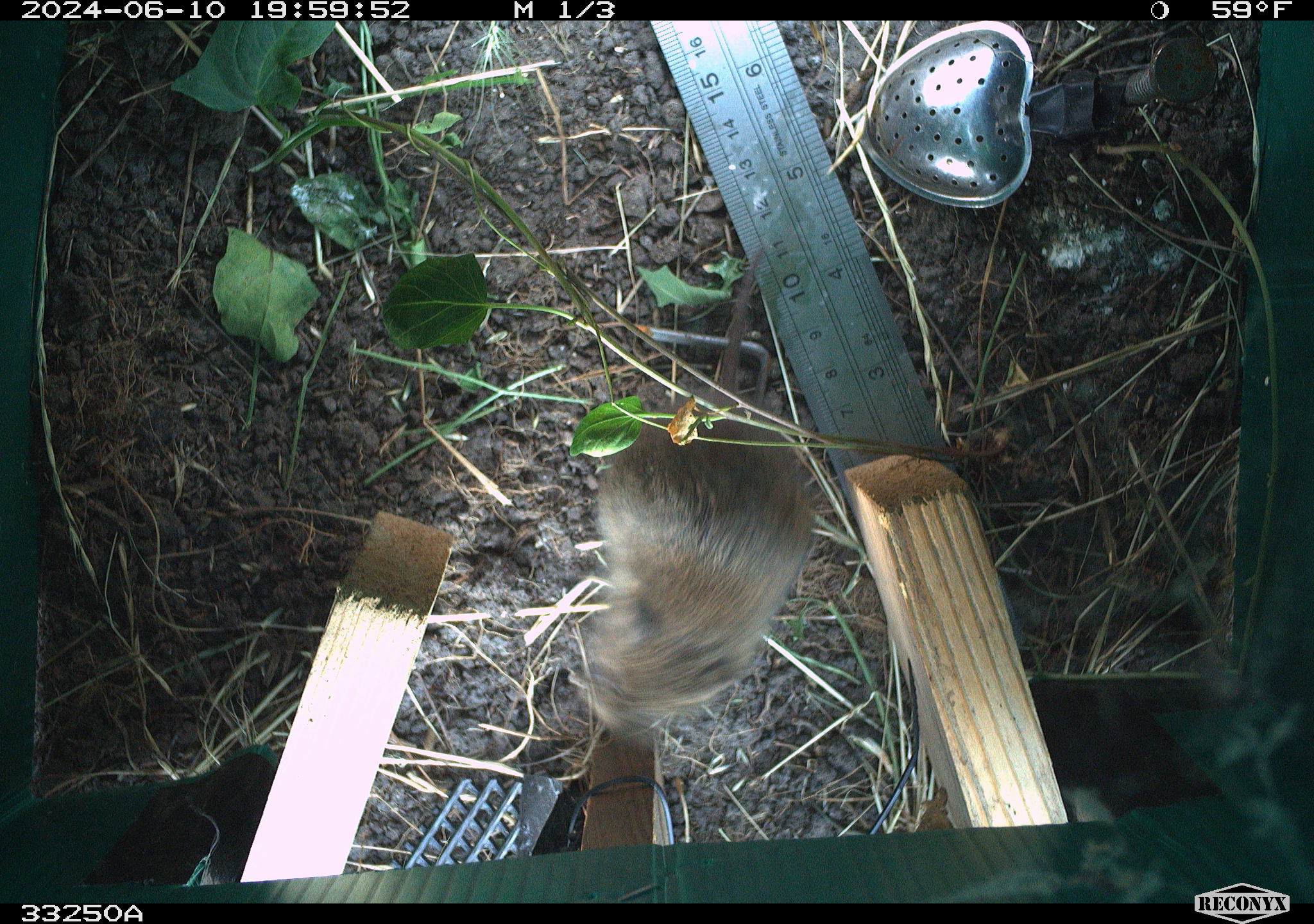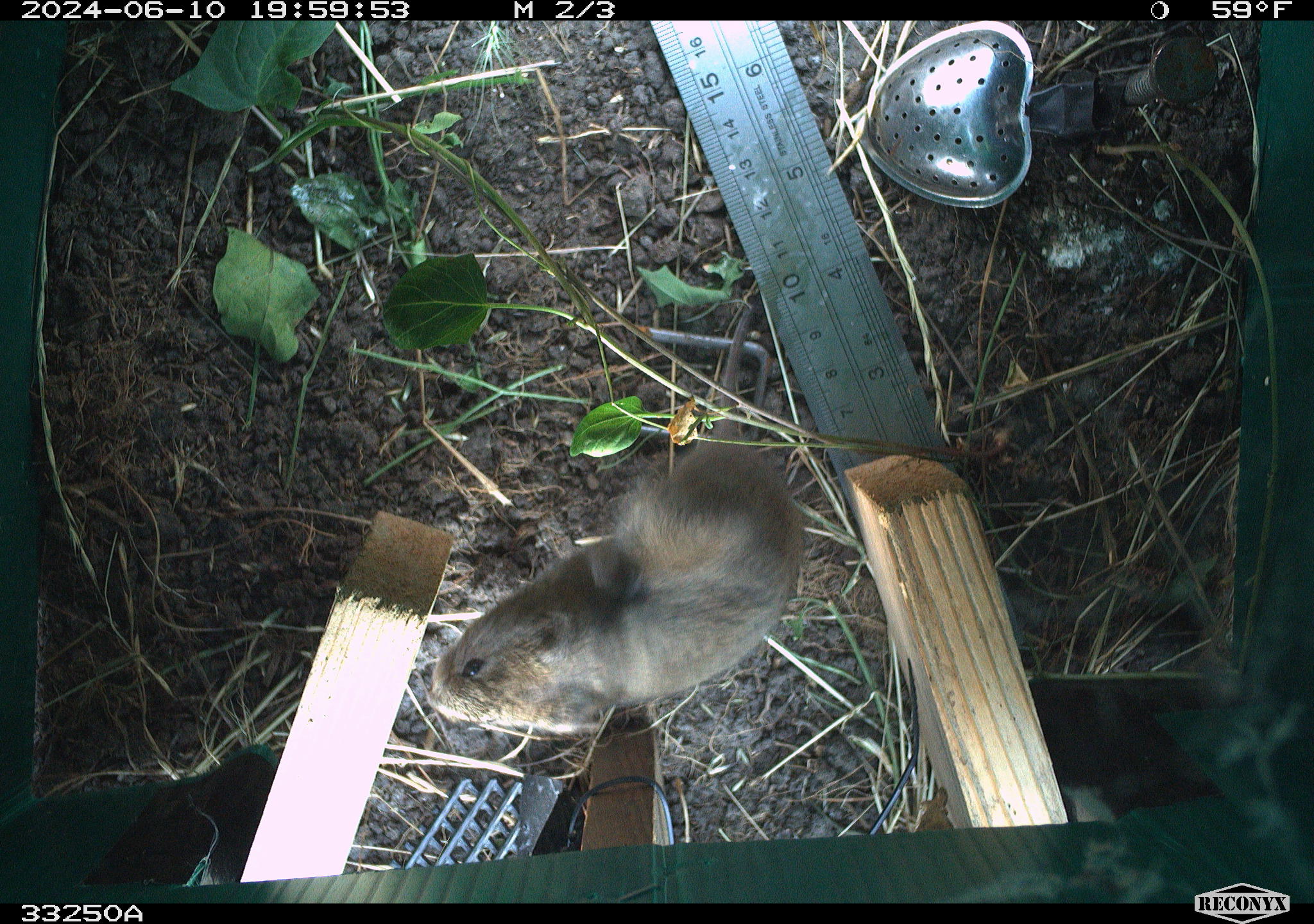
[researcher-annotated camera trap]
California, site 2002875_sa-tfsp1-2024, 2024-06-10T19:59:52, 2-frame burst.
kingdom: Animalia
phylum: Chordata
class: Mammalia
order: Rodentia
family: Cricetidae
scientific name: Arvicolinae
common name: voles, lemmings, and muskrats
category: arvicolinae subfamily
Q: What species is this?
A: Arvicolinae subfamily (voles, lemmings, and muskrats) (Arvicolinae).